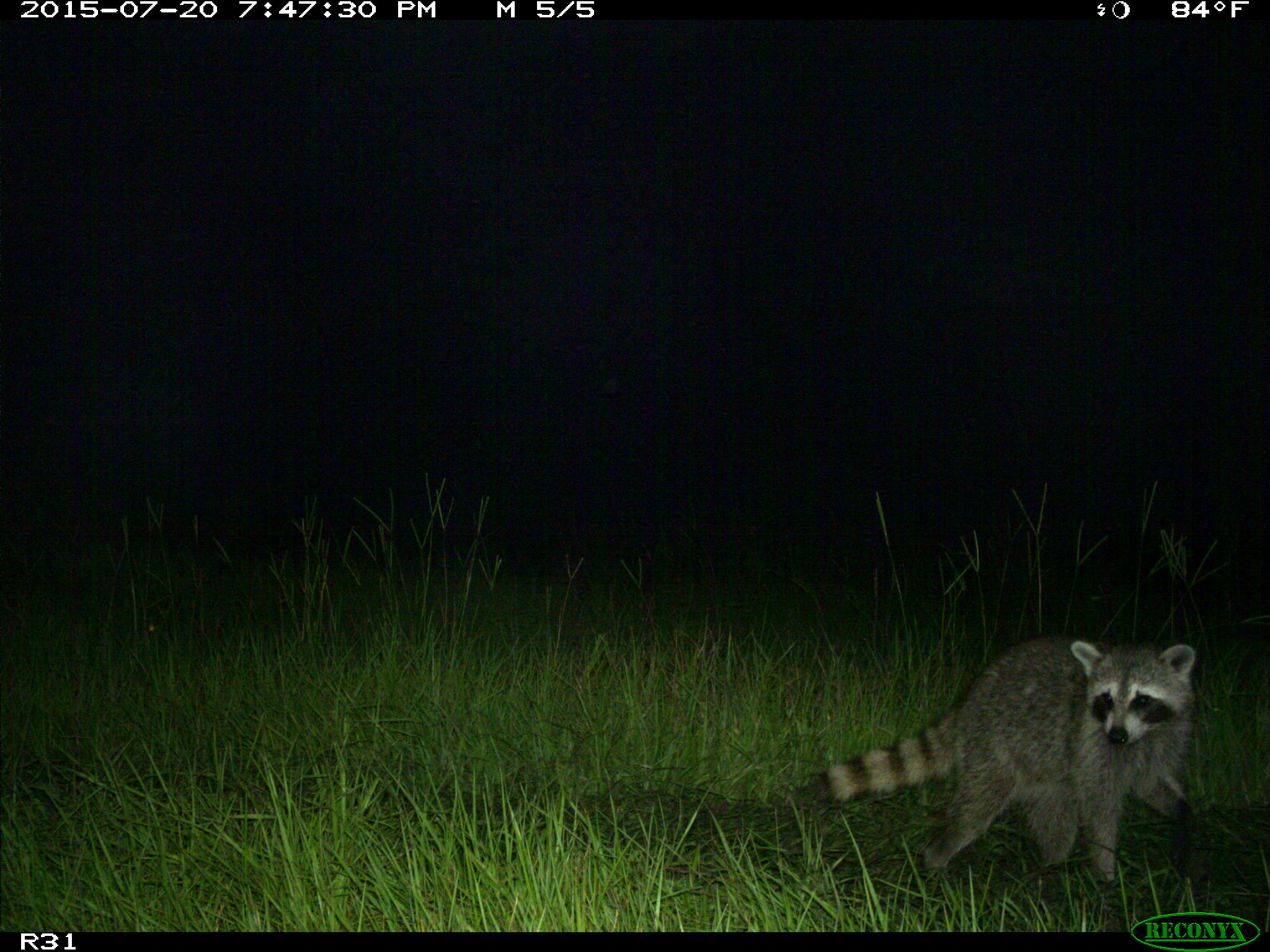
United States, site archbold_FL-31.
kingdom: Animalia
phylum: Chordata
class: Mammalia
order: Carnivora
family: Procyonidae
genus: Procyon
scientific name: Procyon lotor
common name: common raccoon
Procyon lotor (common raccoon).